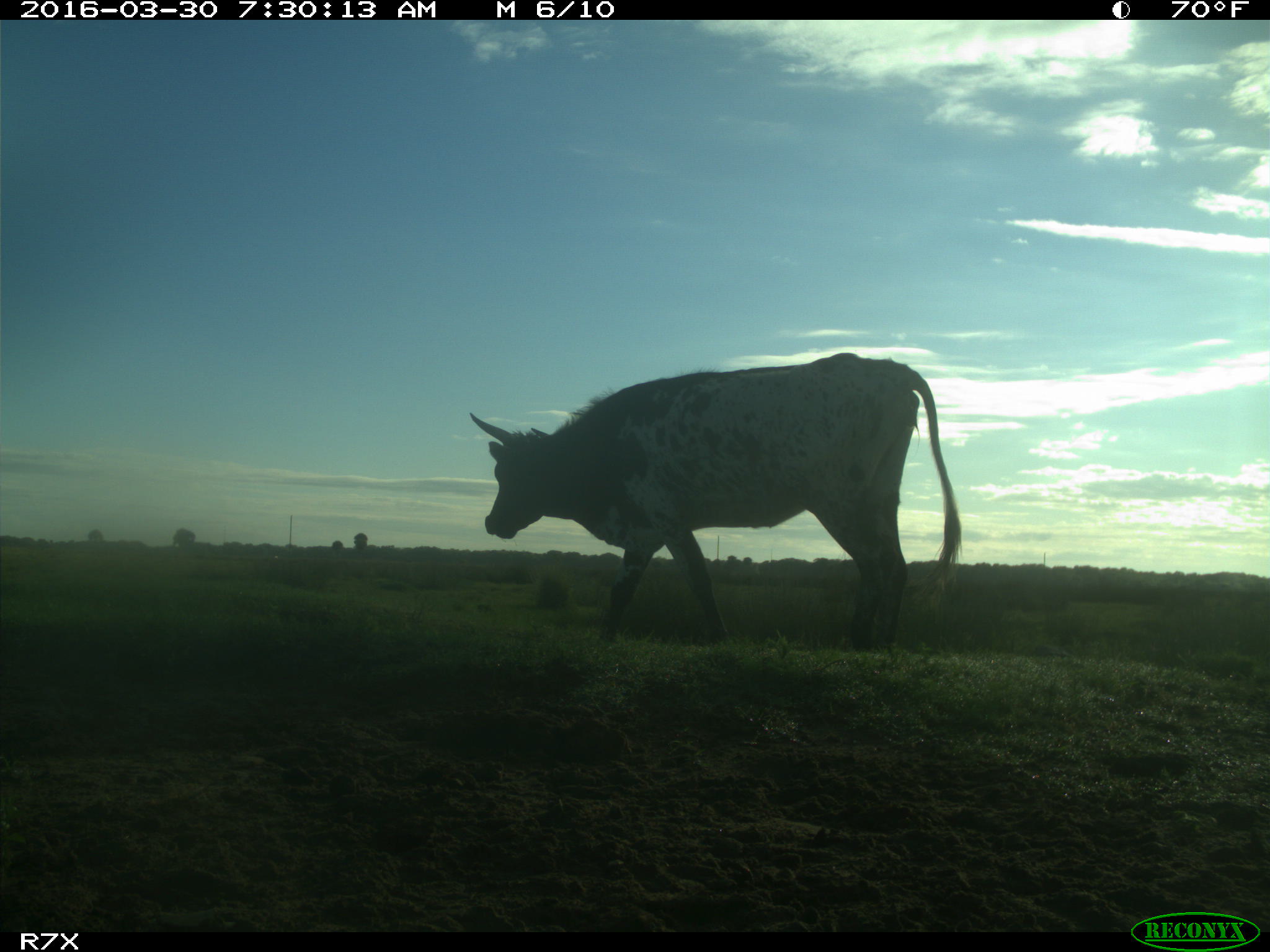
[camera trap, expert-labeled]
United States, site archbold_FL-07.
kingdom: Animalia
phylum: Chordata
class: Mammalia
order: Artiodactyla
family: Bovidae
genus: Bos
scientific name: Bos taurus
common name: domestic cow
Bos taurus (domestic cow).